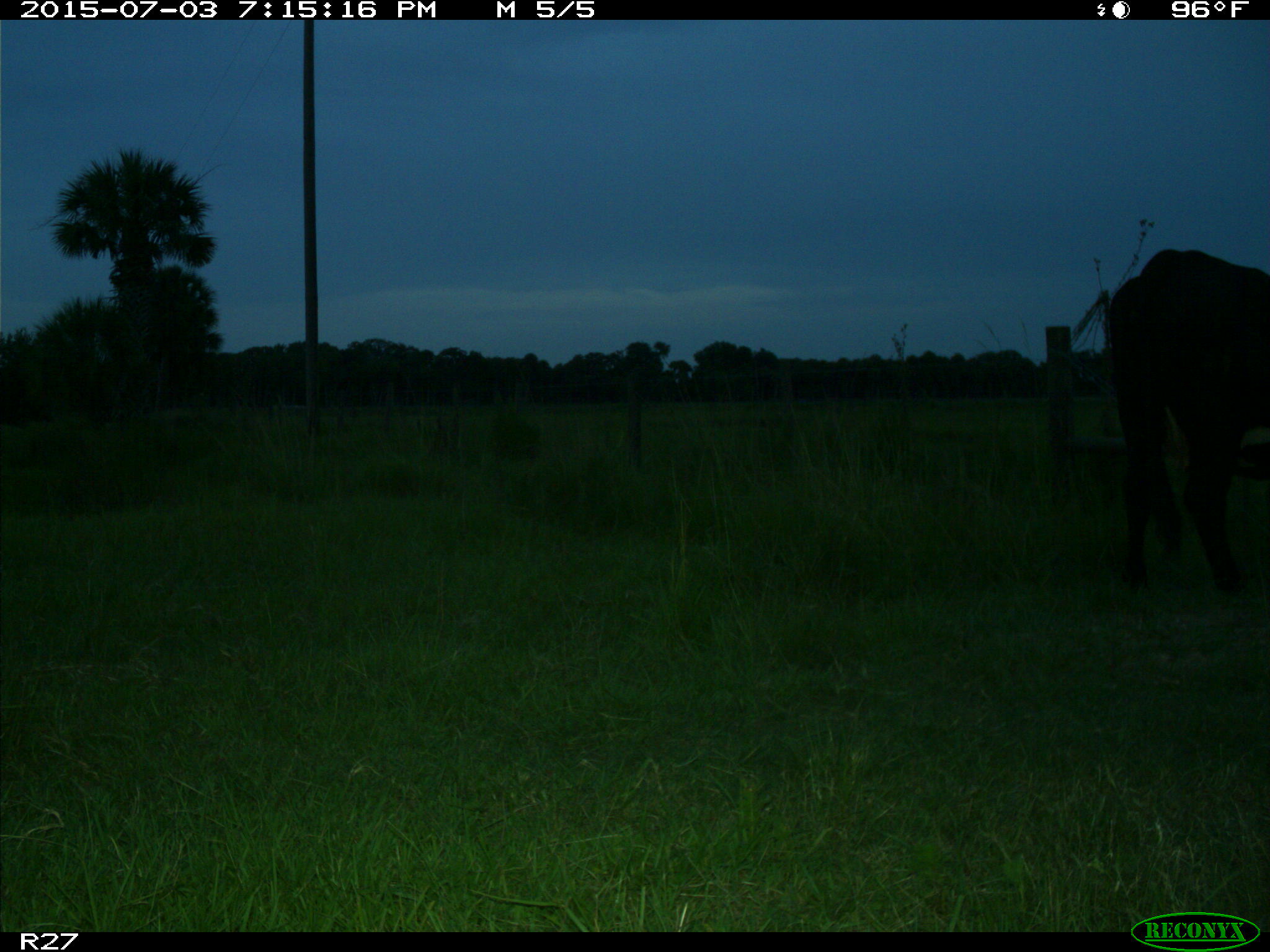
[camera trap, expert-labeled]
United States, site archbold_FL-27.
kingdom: Animalia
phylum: Chordata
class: Mammalia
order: Artiodactyla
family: Bovidae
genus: Bos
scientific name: Bos taurus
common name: domestic cow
Bos taurus (domestic cow).